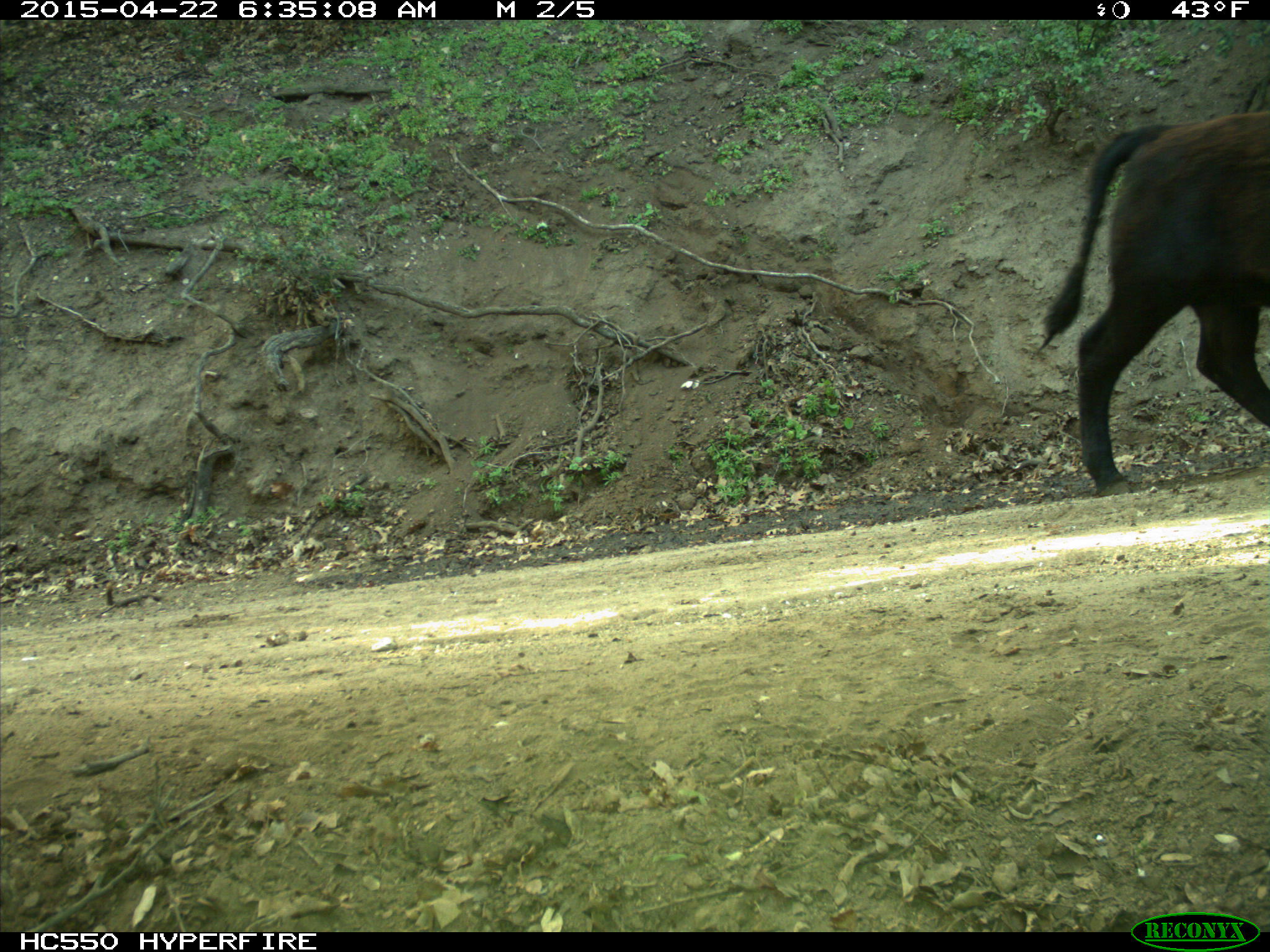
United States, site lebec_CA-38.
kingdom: Animalia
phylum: Chordata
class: Mammalia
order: Artiodactyla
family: Bovidae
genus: Bos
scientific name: Bos taurus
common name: domestic cow